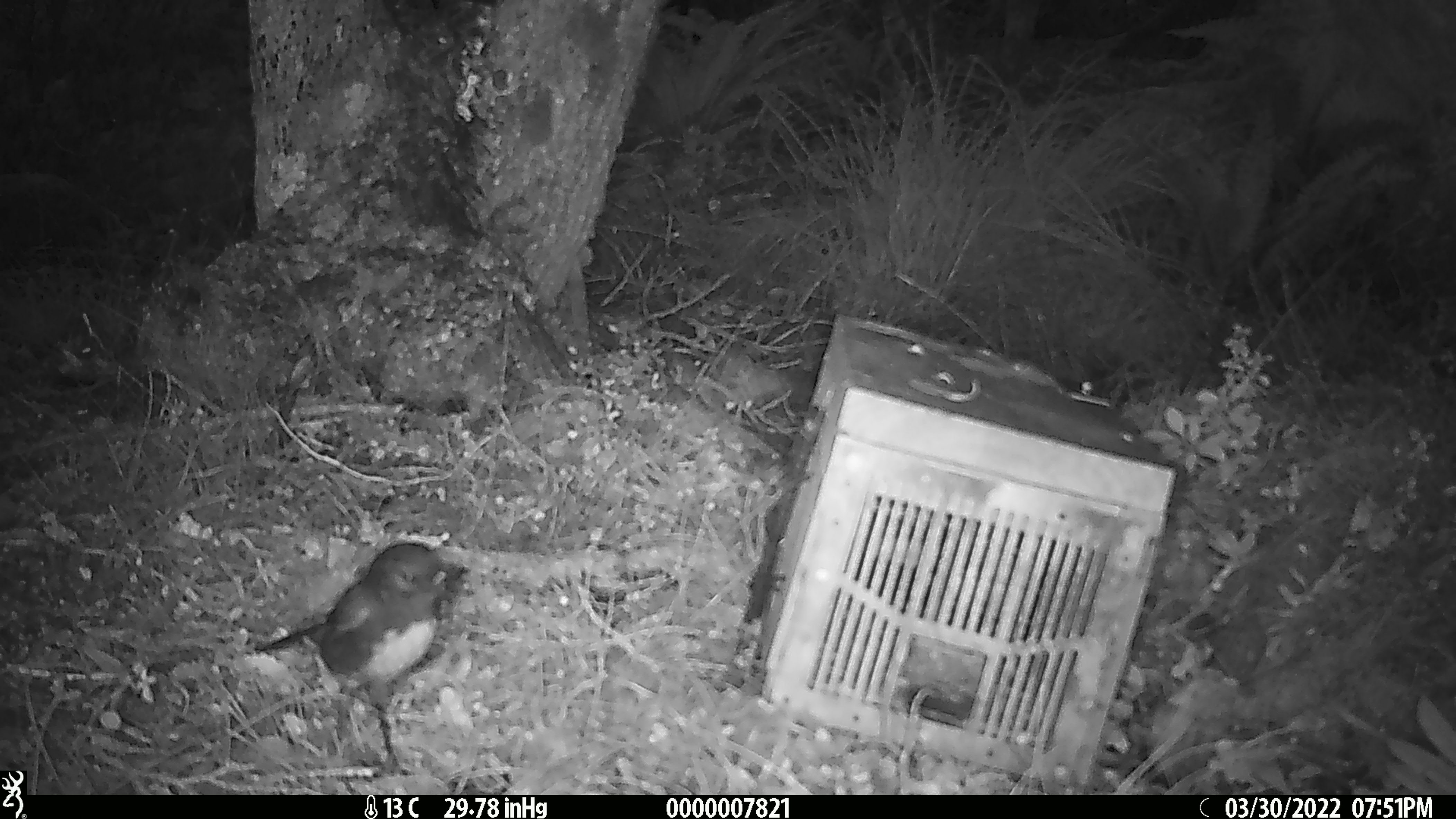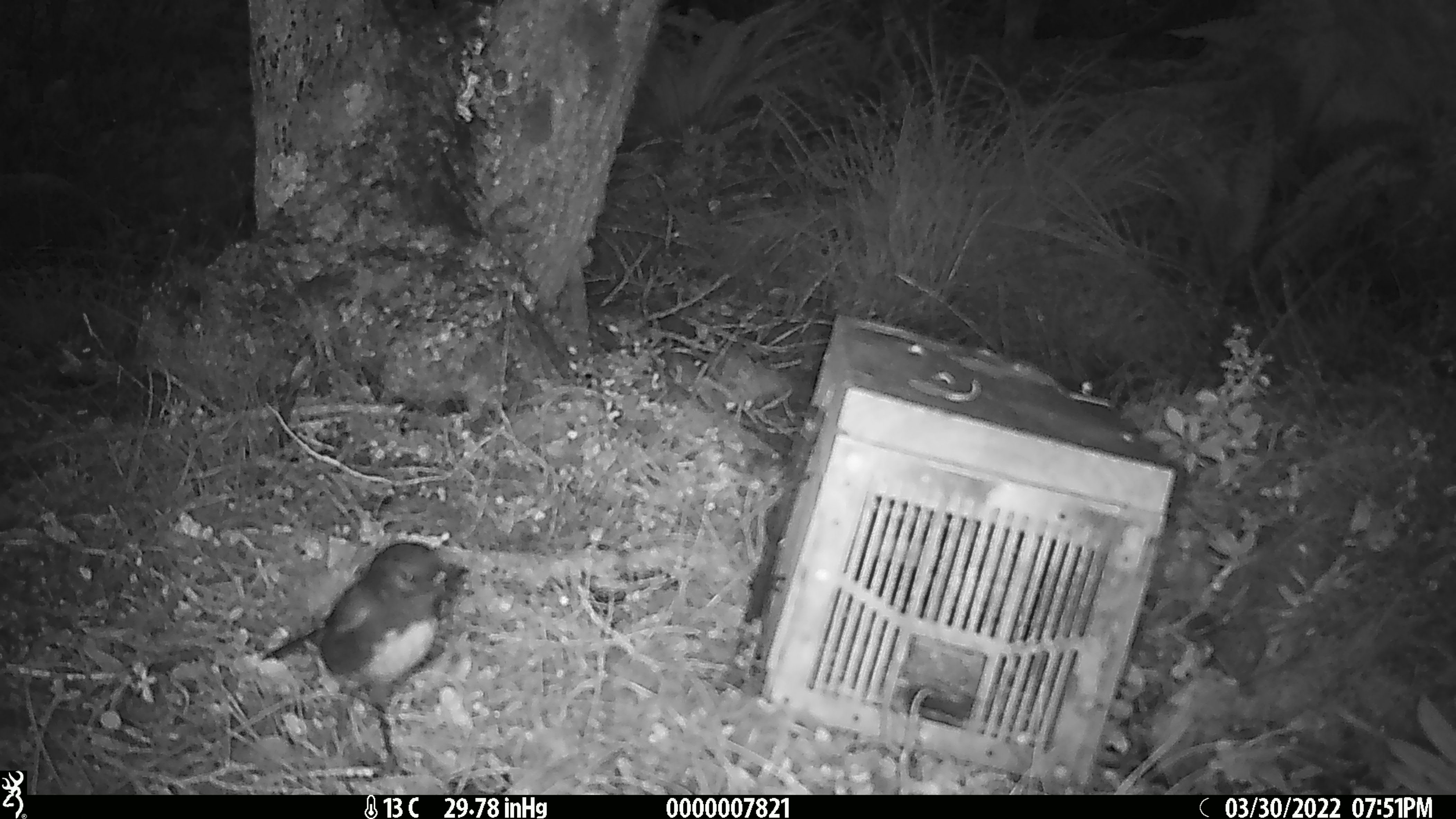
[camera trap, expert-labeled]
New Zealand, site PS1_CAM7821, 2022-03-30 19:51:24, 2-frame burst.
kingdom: Animalia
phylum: Chordata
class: Aves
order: Passeriformes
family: Petroicidae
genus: Petroica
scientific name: Petroica australis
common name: new zealand robin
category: robin